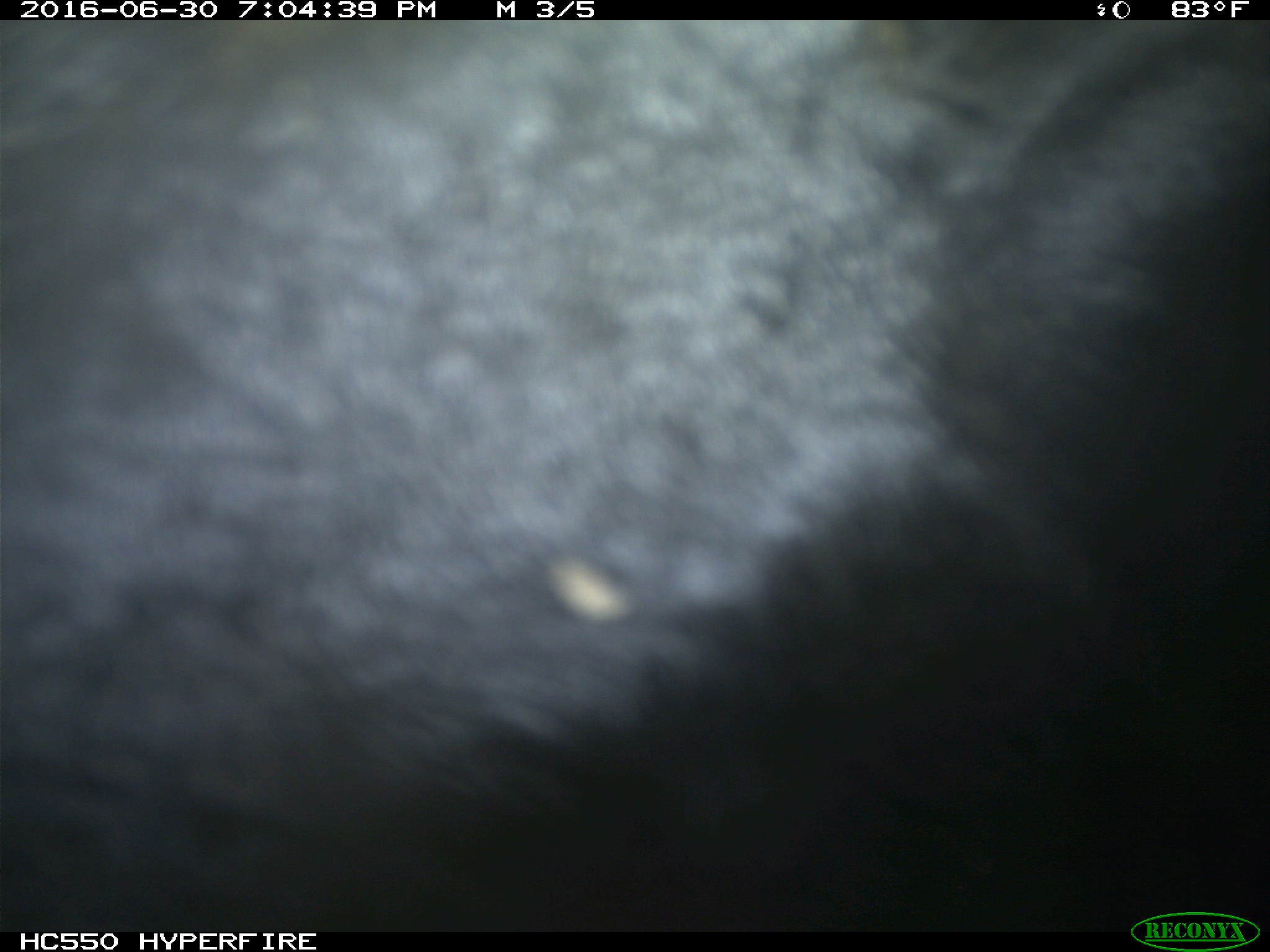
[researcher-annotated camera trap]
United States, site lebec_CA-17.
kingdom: Animalia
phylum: Chordata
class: Mammalia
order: Artiodactyla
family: Bovidae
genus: Bos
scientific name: Bos taurus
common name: domestic cow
Bos taurus (domestic cow).